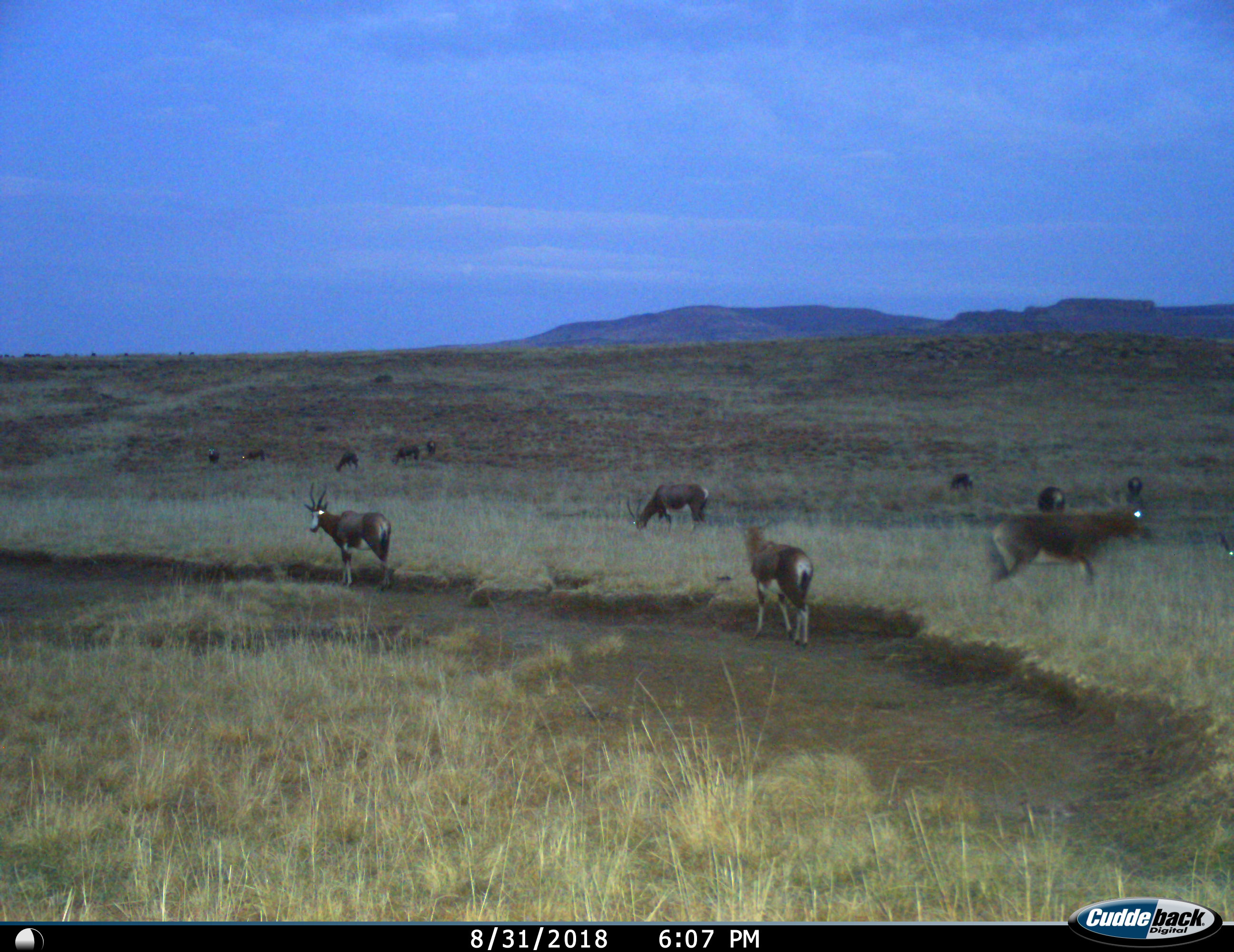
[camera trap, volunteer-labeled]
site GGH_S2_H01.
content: unidentified animal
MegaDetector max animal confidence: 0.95